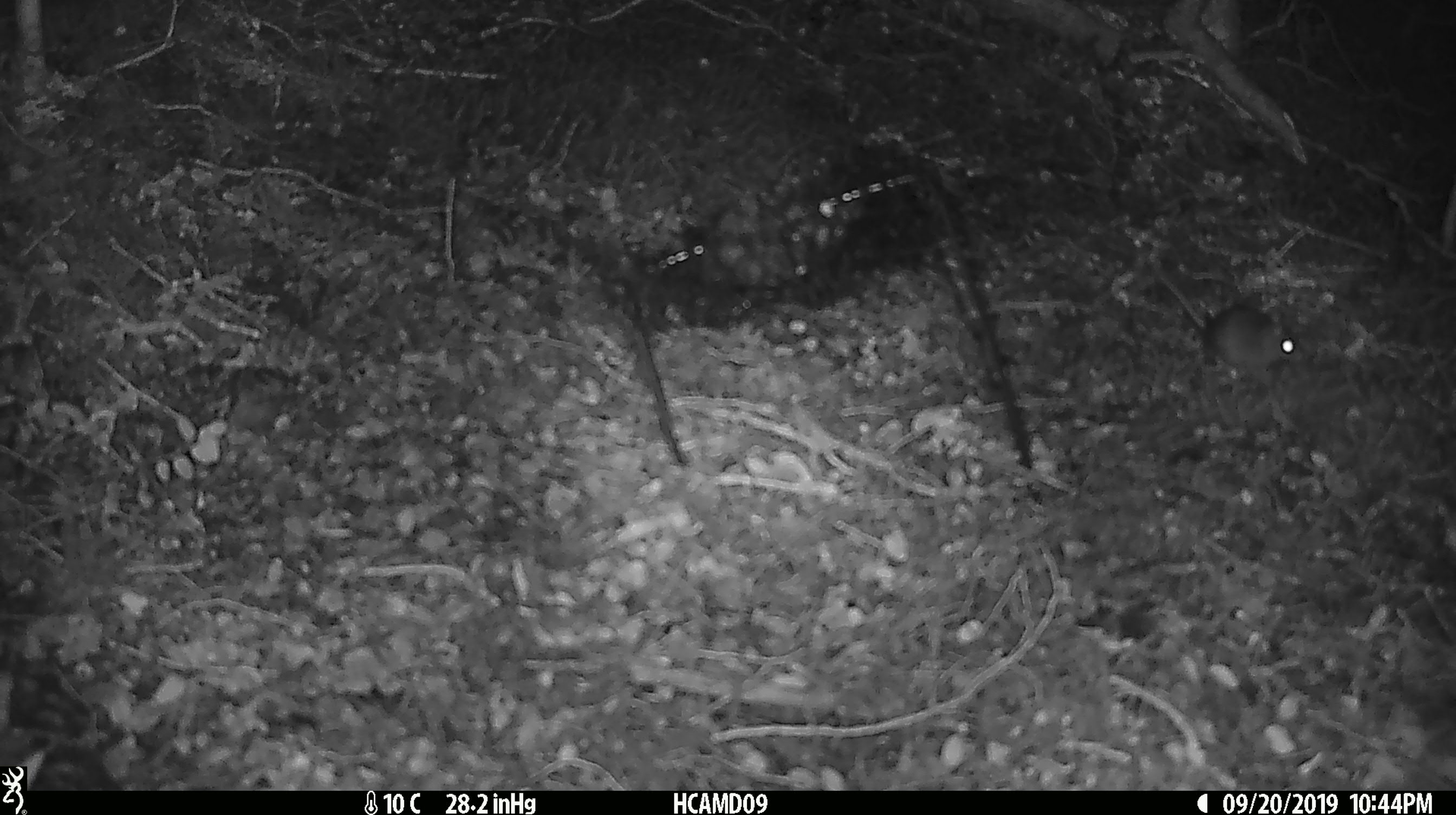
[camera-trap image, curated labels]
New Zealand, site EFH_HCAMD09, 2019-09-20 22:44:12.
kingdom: Animalia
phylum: Chordata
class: Mammalia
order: Rodentia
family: Muridae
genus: Mus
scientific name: Mus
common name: mouse